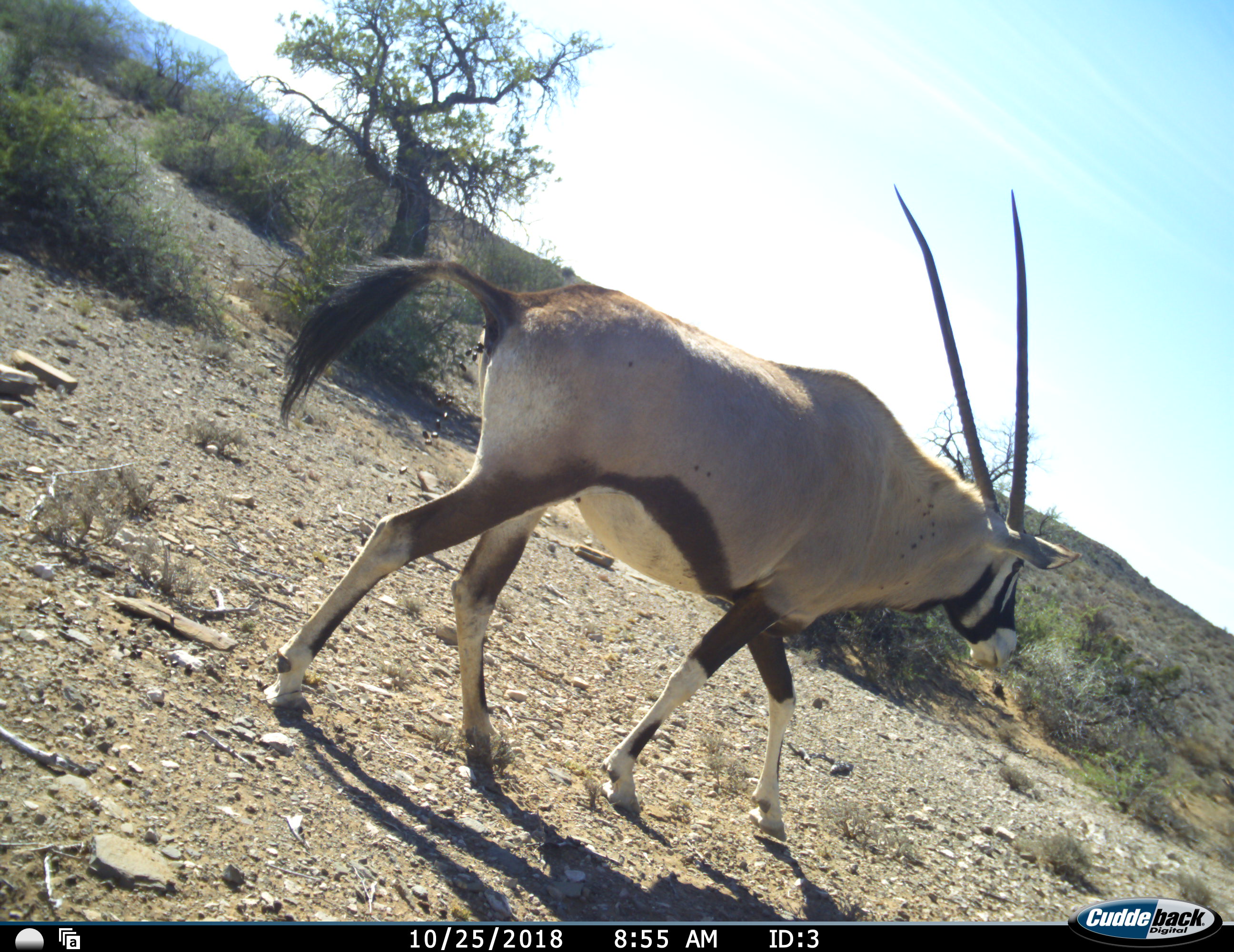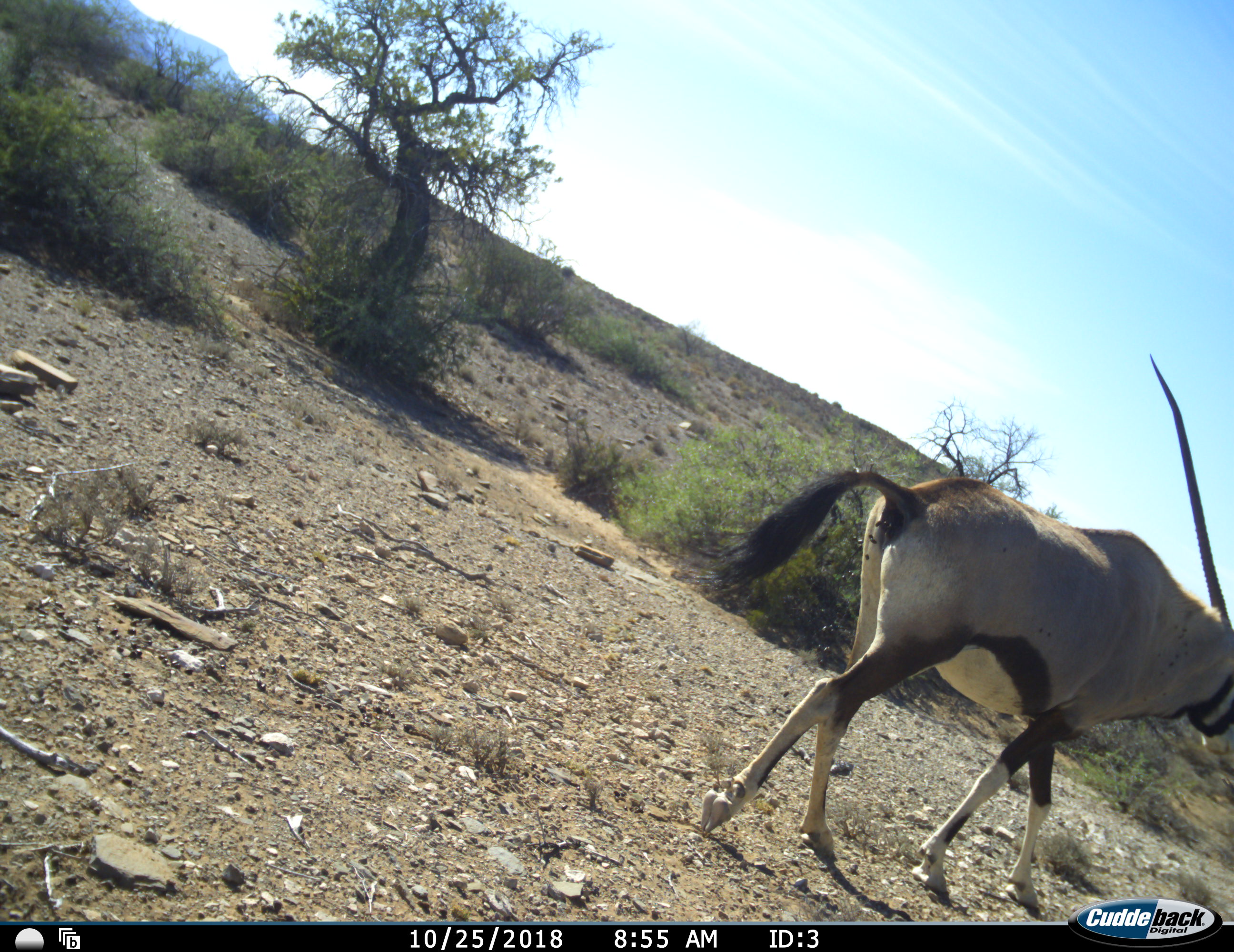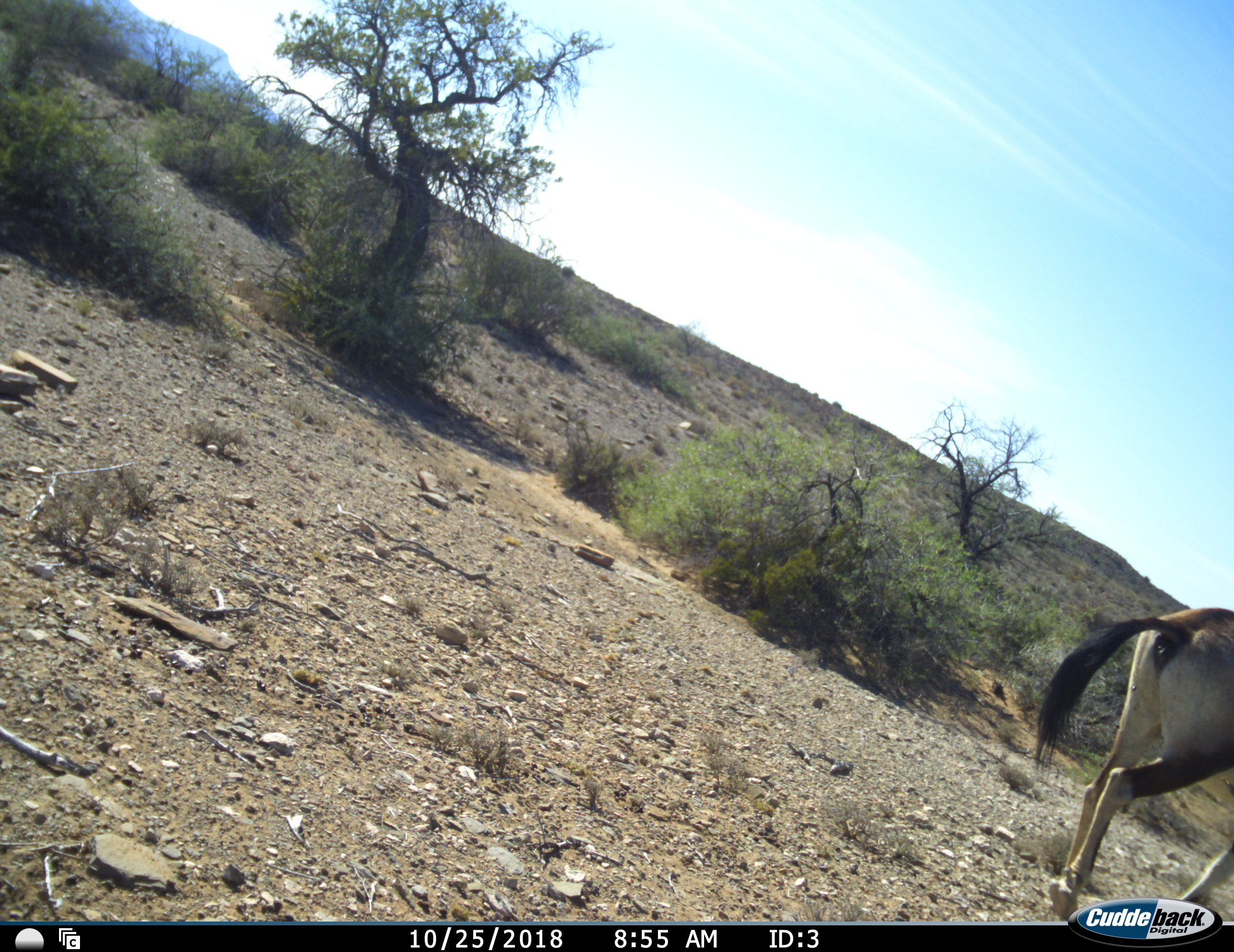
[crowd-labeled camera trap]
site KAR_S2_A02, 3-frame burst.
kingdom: Animalia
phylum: Chordata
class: Mammalia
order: Artiodactyla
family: Bovidae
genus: Oryx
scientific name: Oryx gazella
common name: gemsbok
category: oryx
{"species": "oryx (gemsbok) (Oryx gazella)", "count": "1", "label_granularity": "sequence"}